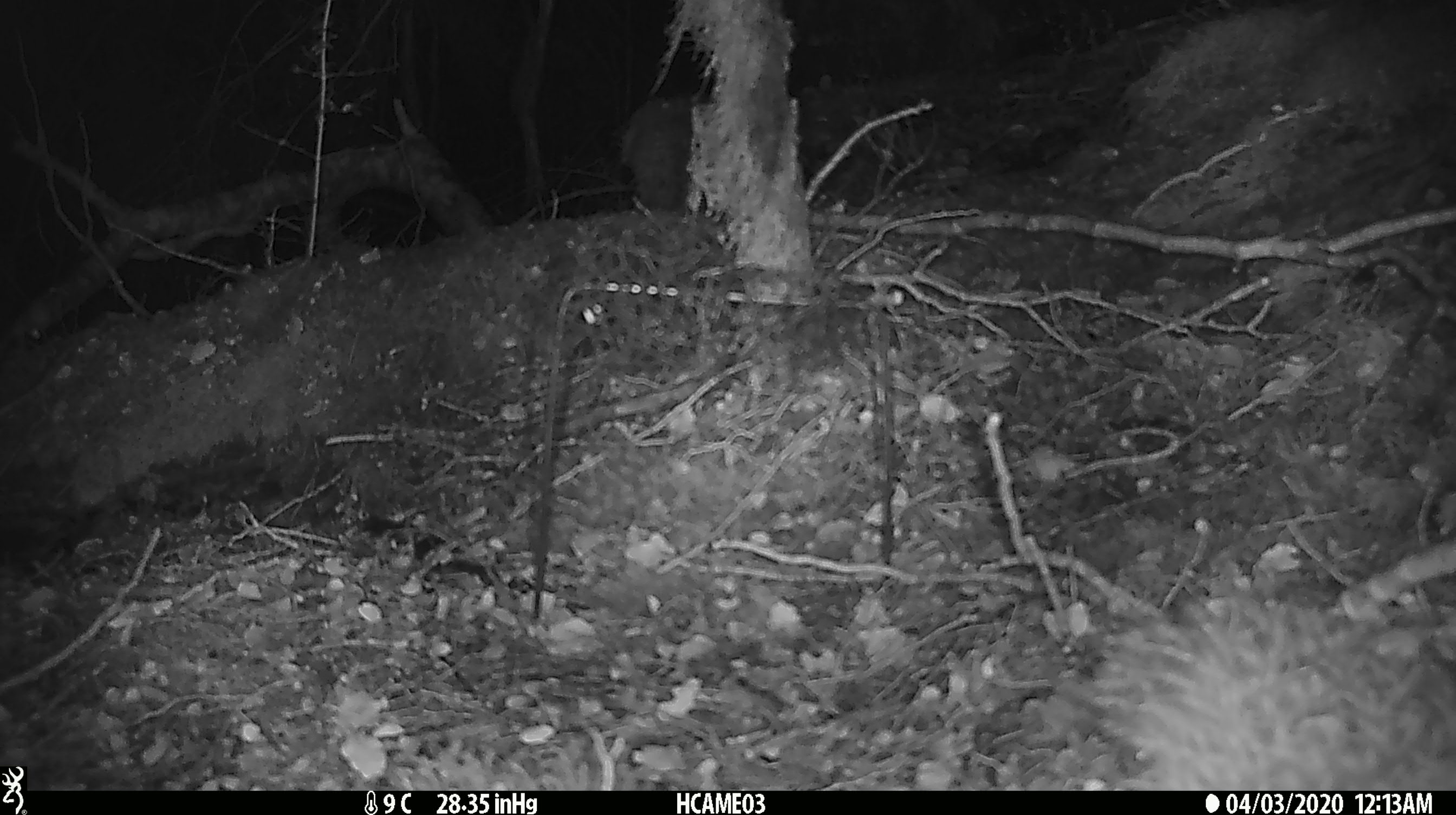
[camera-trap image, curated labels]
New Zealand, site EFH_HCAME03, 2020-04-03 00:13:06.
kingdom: Animalia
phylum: Chordata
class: Mammalia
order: Rodentia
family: Muridae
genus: Mus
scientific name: Mus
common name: mouse